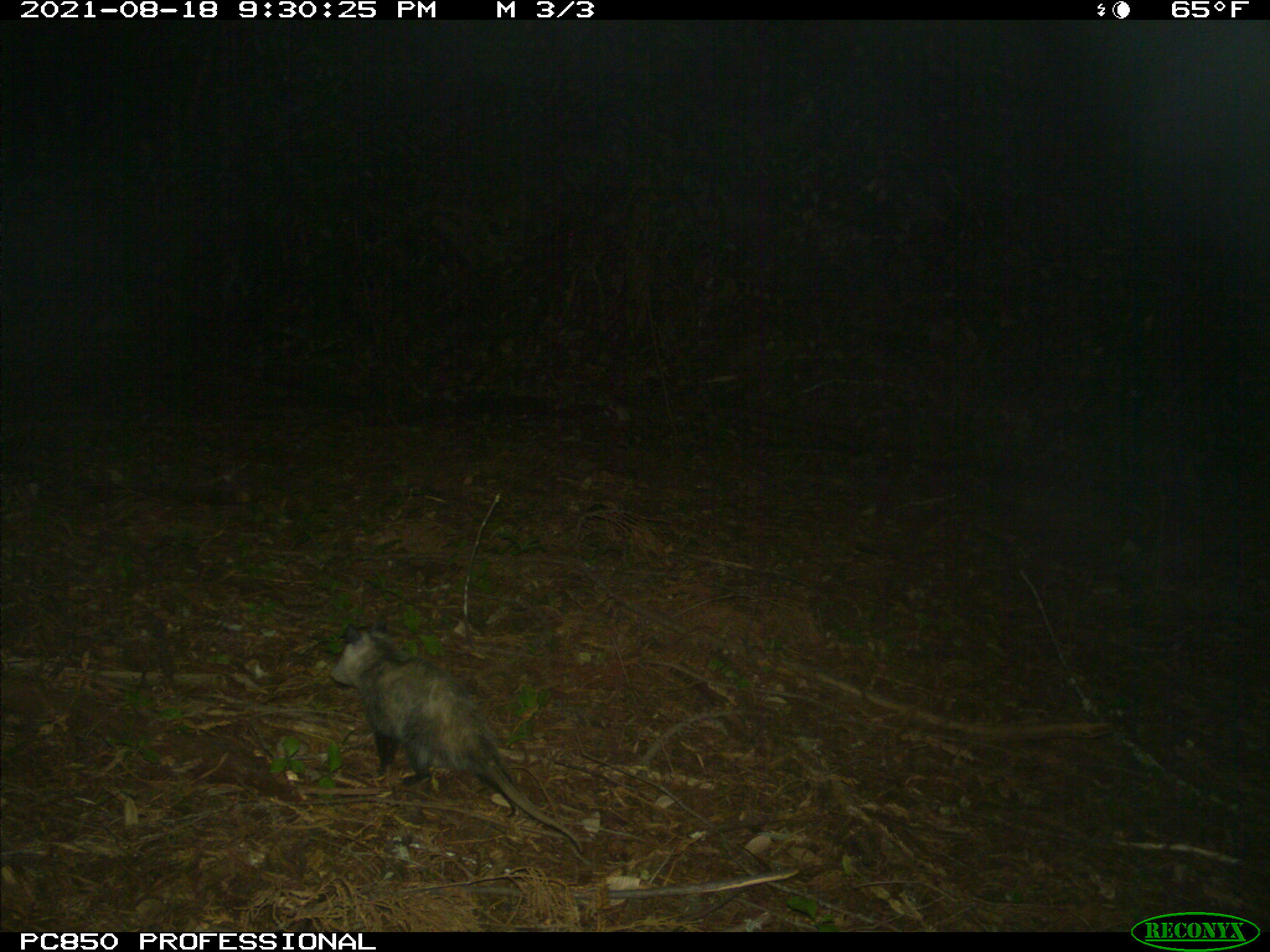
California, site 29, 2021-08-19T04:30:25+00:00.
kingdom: Animalia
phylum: Chordata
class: Mammalia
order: Didelphimorphia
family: Didelphidae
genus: Didelphis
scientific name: Didelphis virginiana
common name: virginia opossum